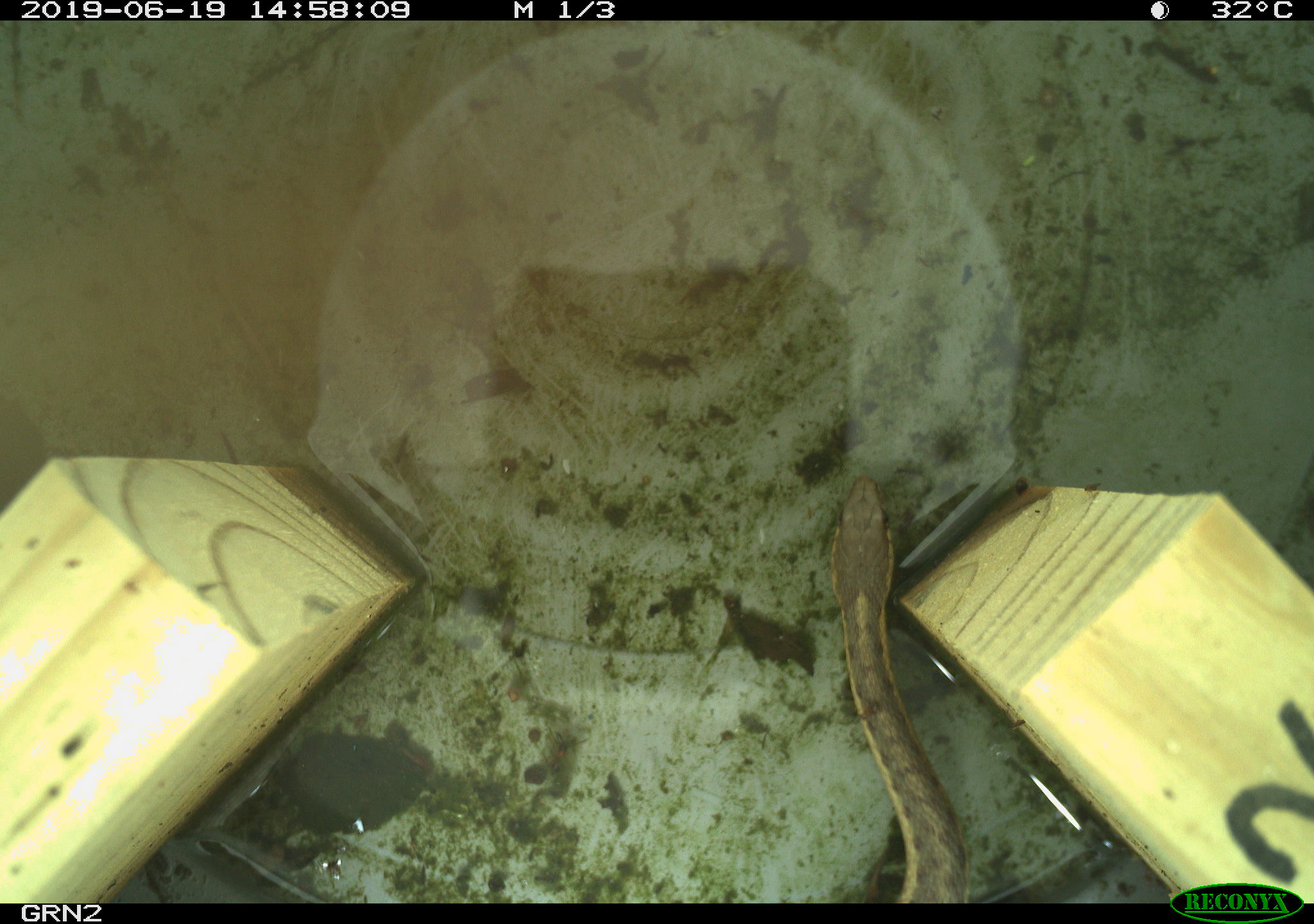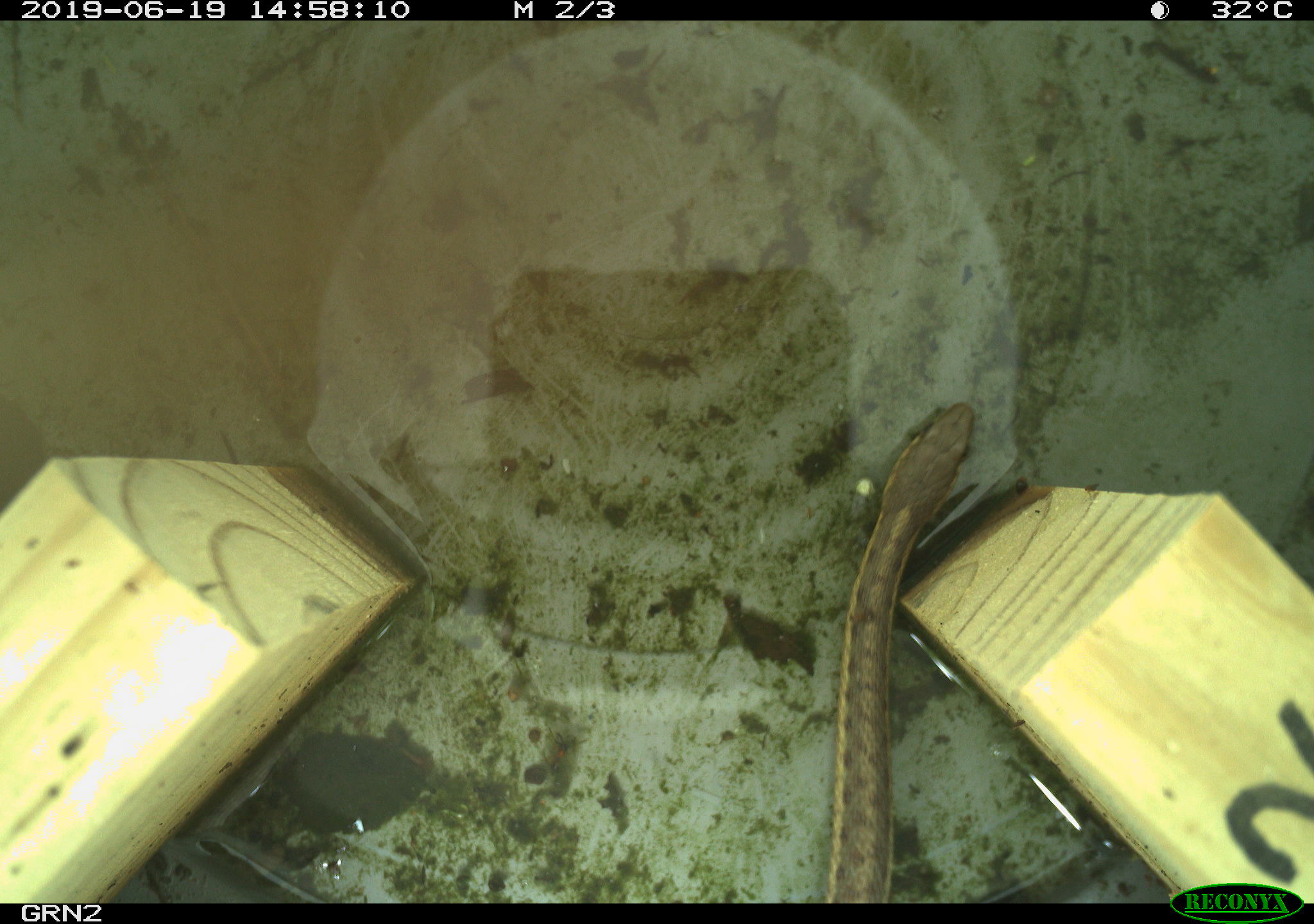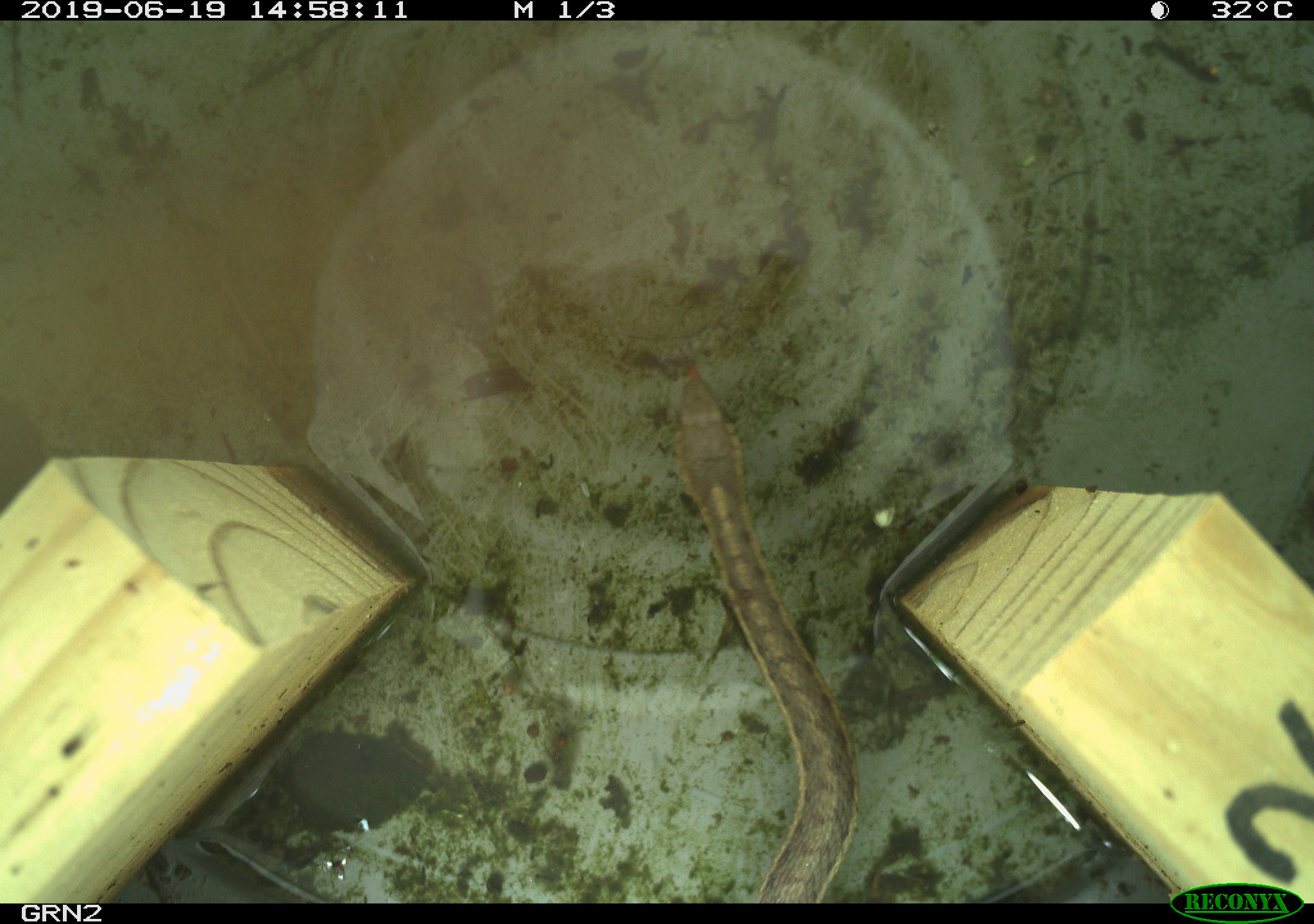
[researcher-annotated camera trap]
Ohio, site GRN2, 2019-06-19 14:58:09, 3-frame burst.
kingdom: Animalia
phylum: Chordata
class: Reptilia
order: Squamata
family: Colubridae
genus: Thamnophis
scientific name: Thamnophis sirtalis sirtalis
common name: eastern gartersnake